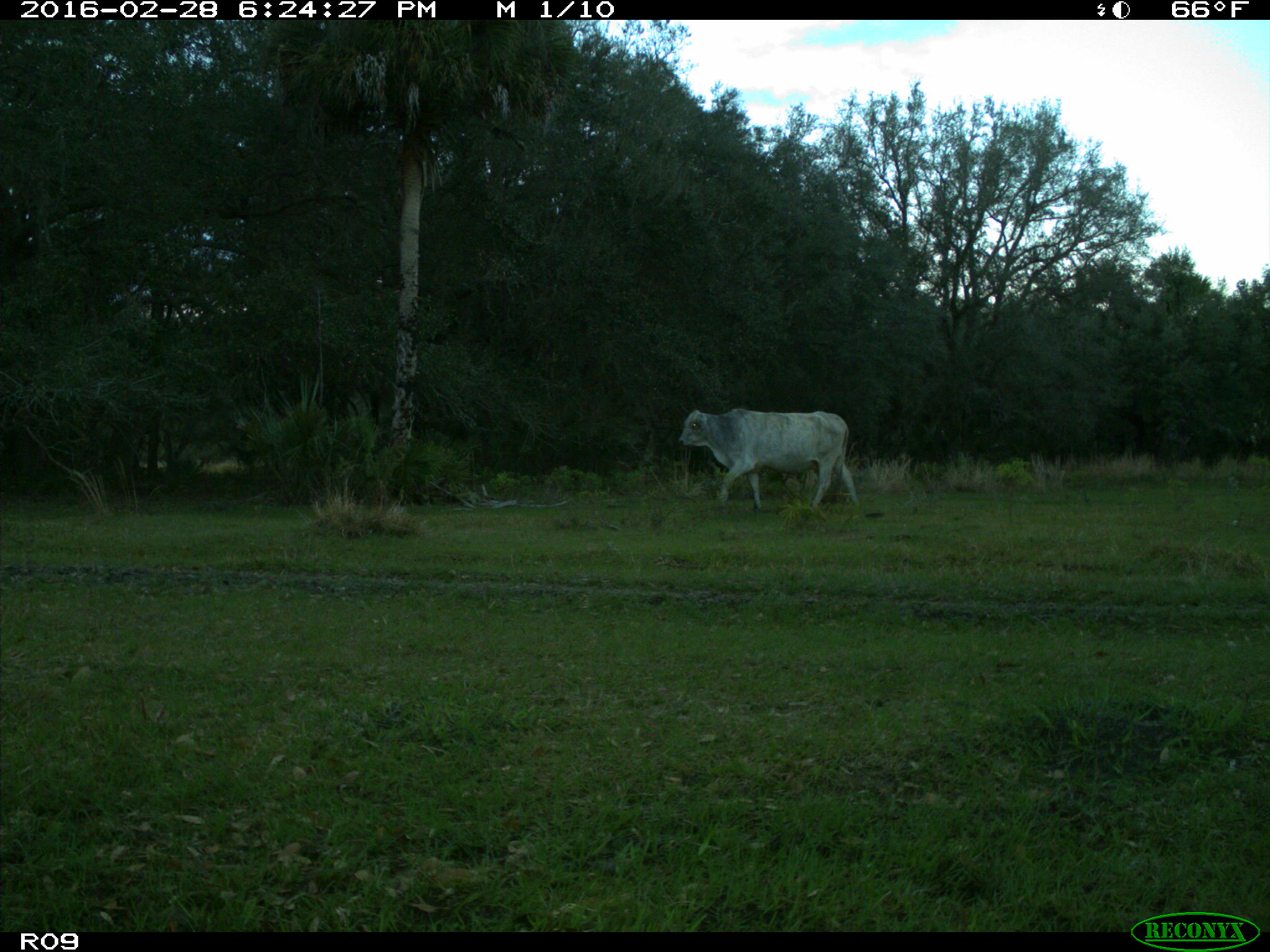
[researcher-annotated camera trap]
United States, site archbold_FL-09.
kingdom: Animalia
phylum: Chordata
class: Mammalia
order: Artiodactyla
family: Bovidae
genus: Bos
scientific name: Bos taurus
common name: domestic cow